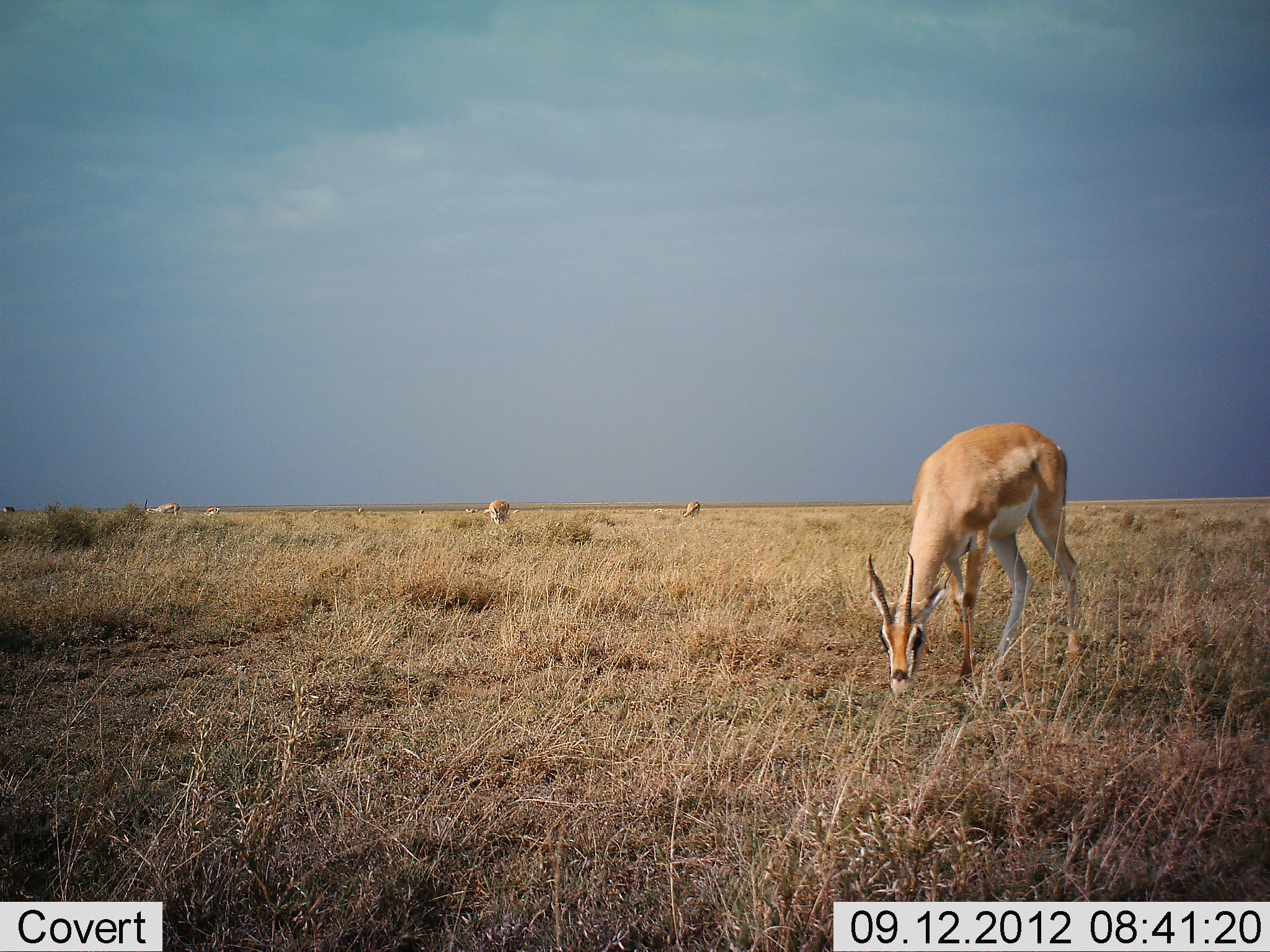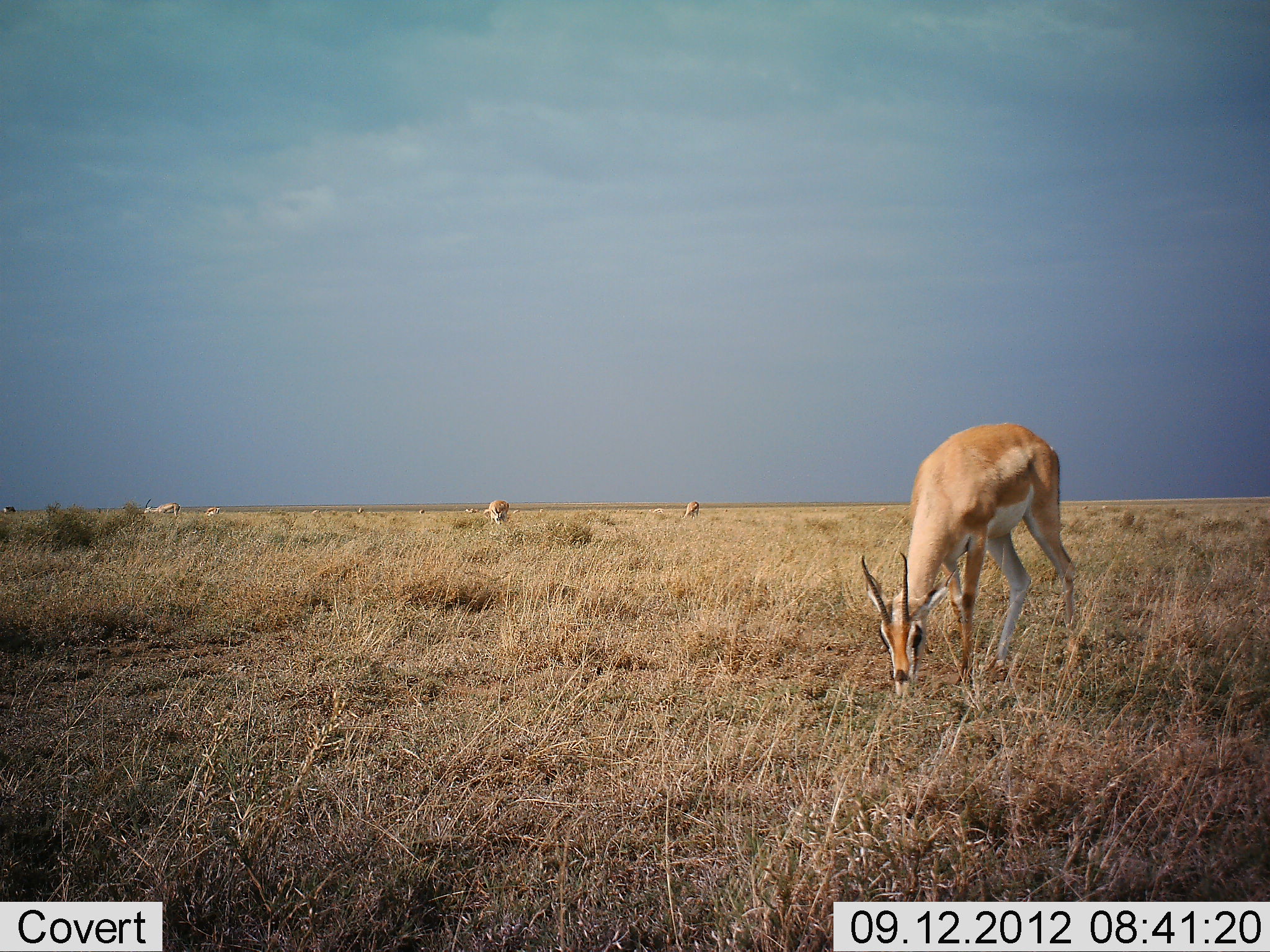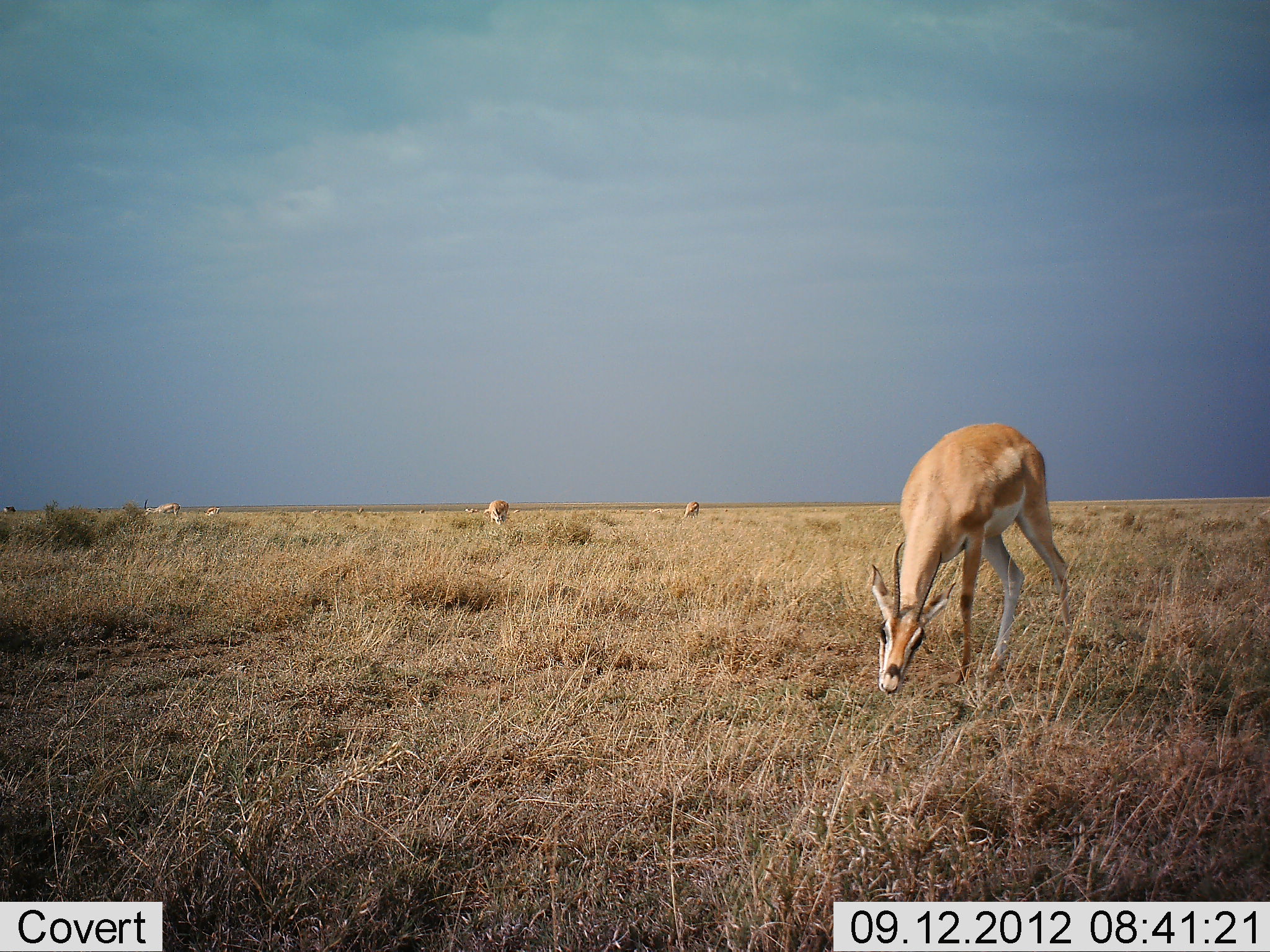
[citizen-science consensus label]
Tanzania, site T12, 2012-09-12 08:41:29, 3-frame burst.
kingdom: Animalia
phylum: Chordata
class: Mammalia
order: Artiodactyla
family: Bovidae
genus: Nanger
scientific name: Nanger granti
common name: grant's gazelle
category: gazellegrants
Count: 6.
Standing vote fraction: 20%.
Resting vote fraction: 0%.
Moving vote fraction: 0%.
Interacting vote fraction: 0%.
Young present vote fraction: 0%.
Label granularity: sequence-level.